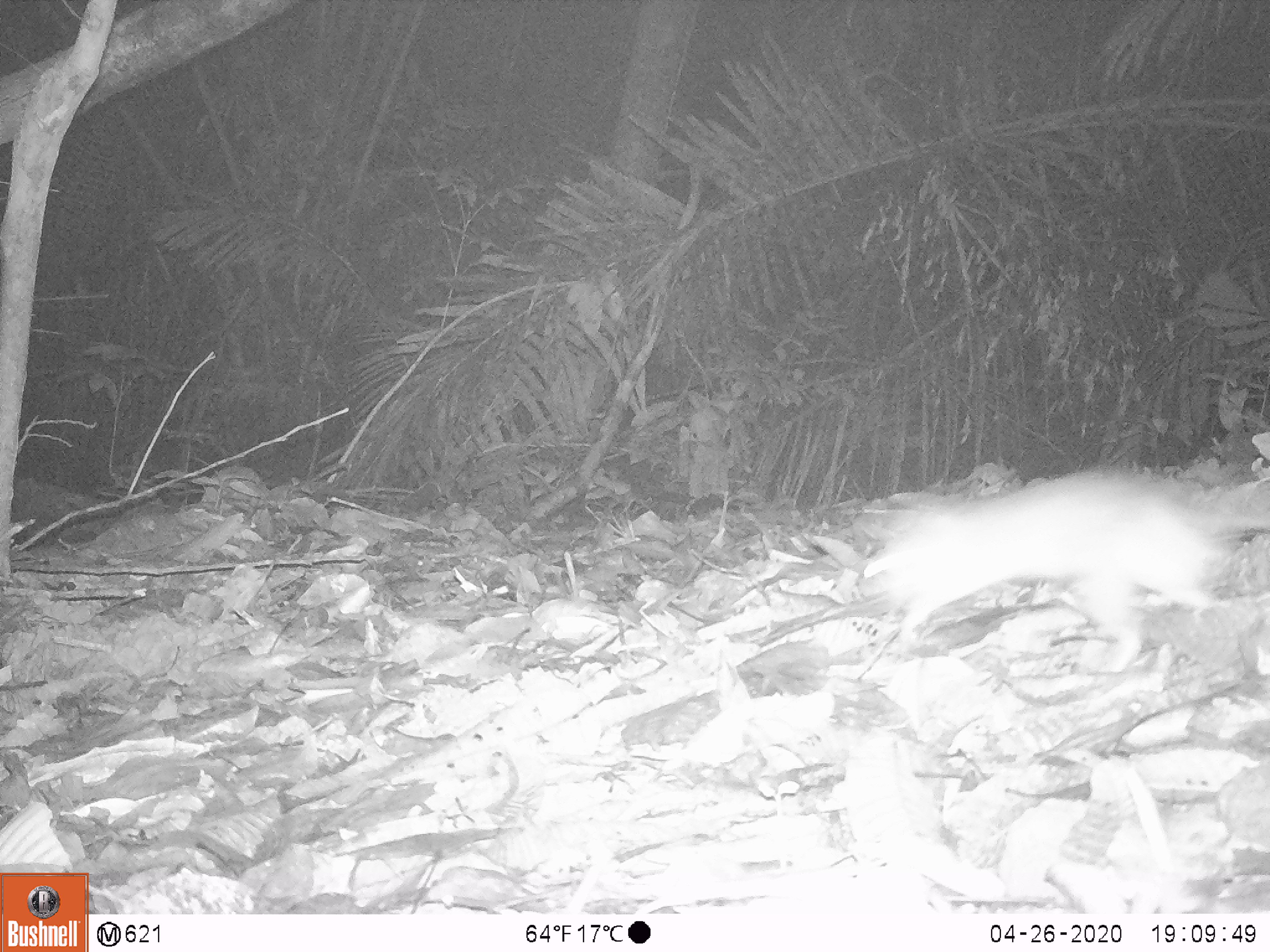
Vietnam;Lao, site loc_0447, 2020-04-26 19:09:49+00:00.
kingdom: Animalia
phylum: Chordata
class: Mammalia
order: Rodentia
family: Muridae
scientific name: Muridae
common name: old-world mice and rats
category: unidentified murid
Unidentified murid (old-world mice and rats) (Muridae). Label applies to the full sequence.